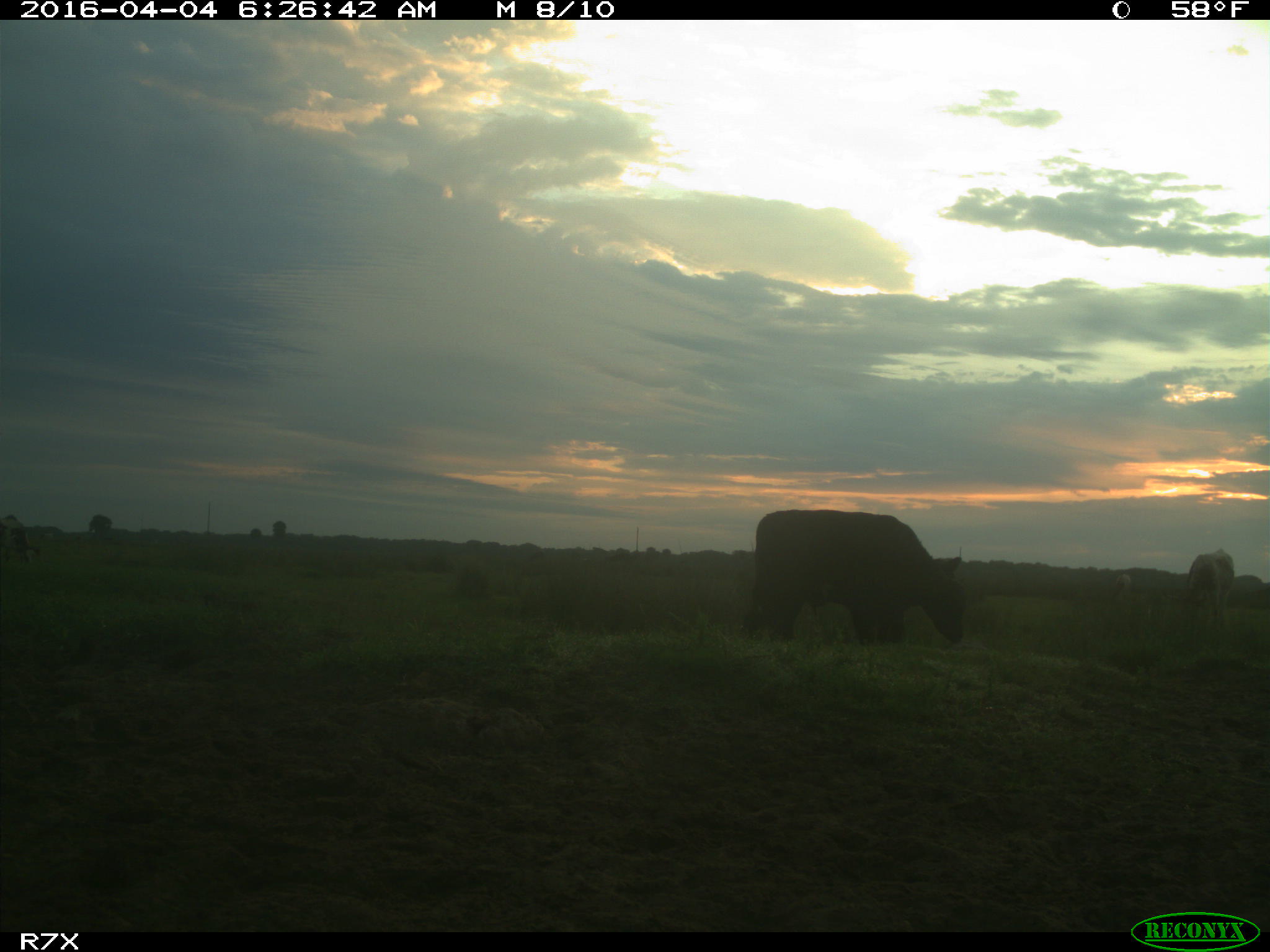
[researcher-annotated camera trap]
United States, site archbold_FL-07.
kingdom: Animalia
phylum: Chordata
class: Mammalia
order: Artiodactyla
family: Bovidae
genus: Bos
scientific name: Bos taurus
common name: domestic cow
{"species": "Bos taurus (domestic cow)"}